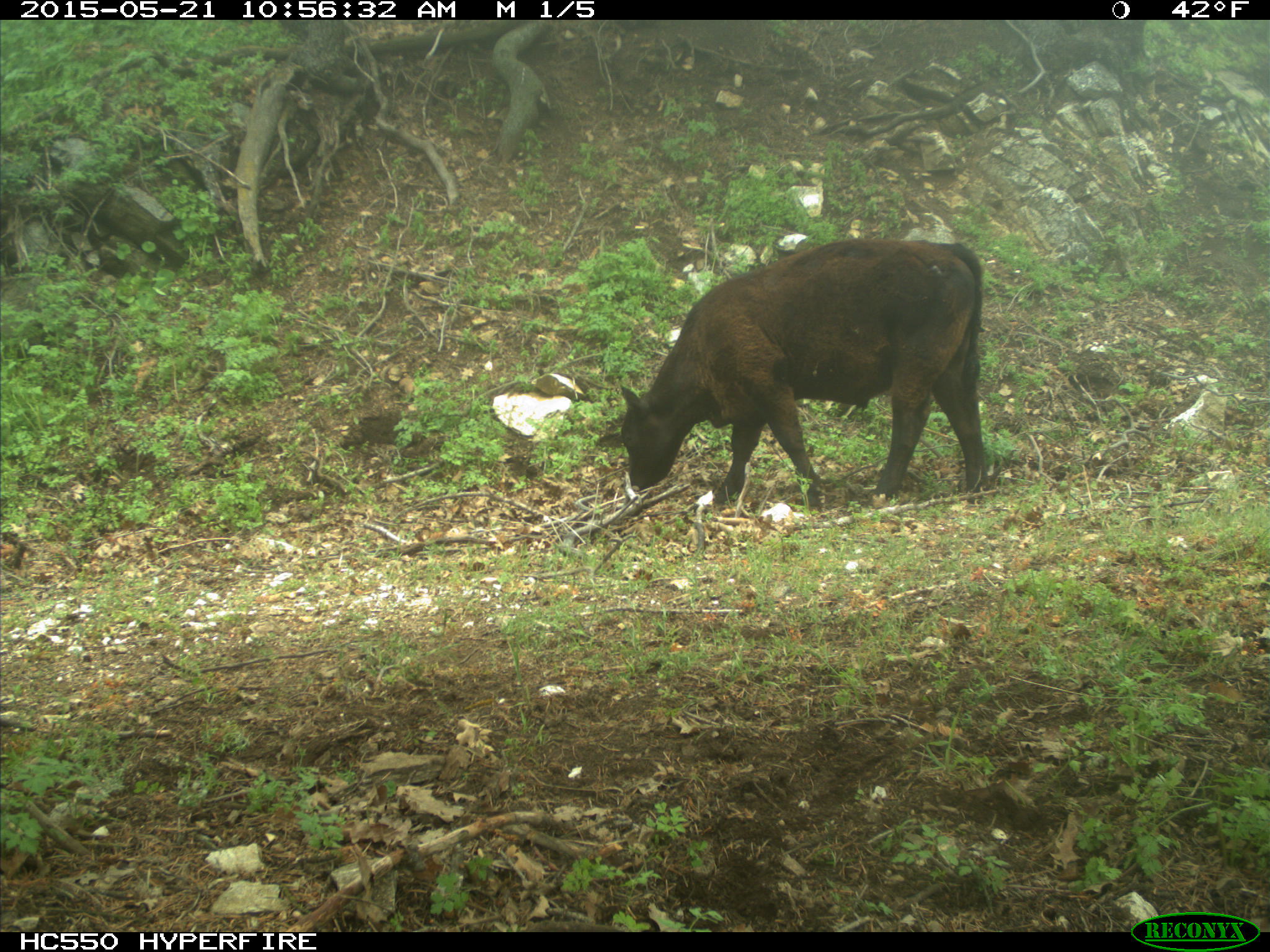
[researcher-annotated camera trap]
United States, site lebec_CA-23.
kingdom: Animalia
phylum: Chordata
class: Mammalia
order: Artiodactyla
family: Bovidae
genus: Bos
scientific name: Bos taurus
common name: domestic cow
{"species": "Bos taurus (domestic cow)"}